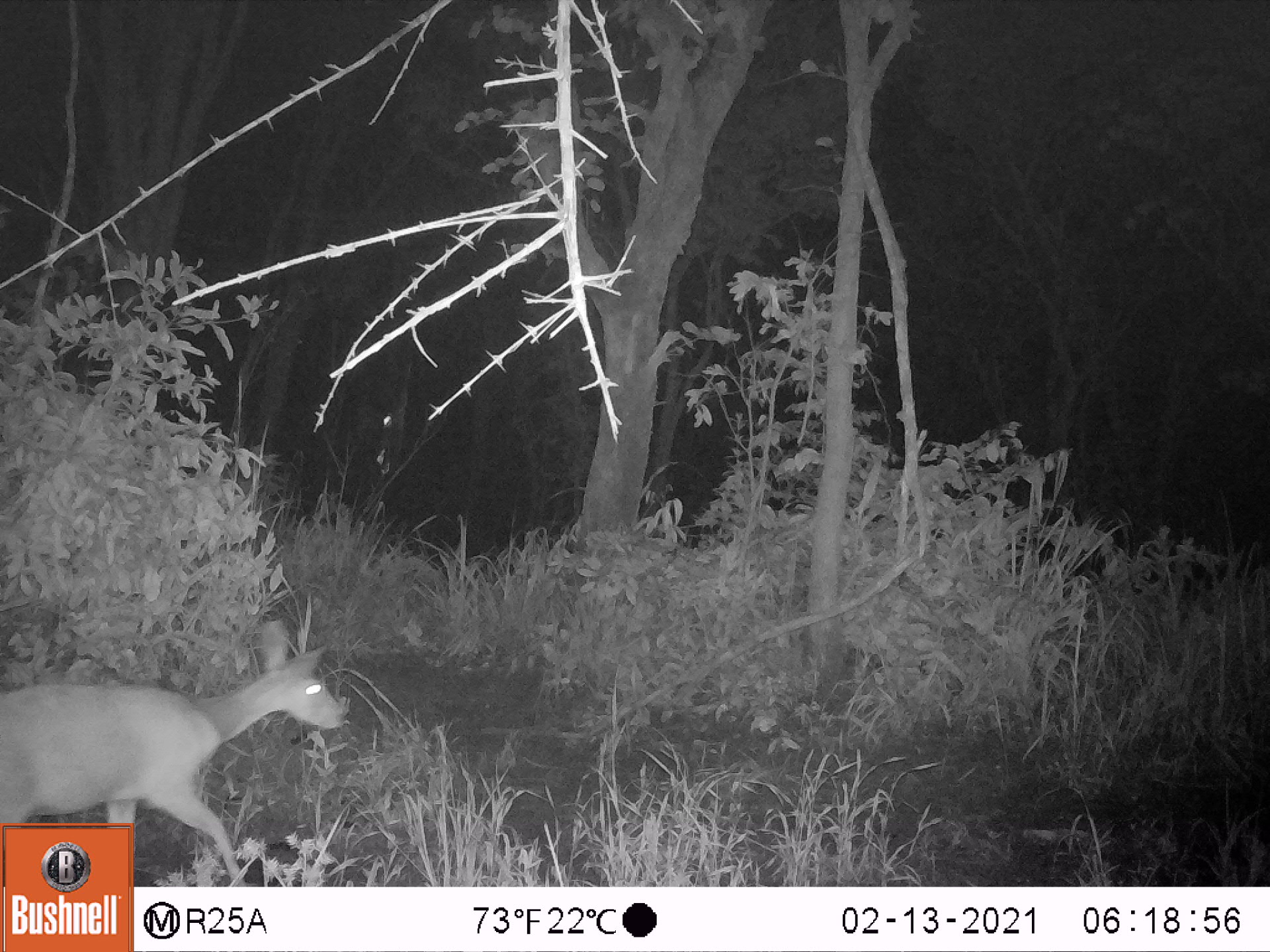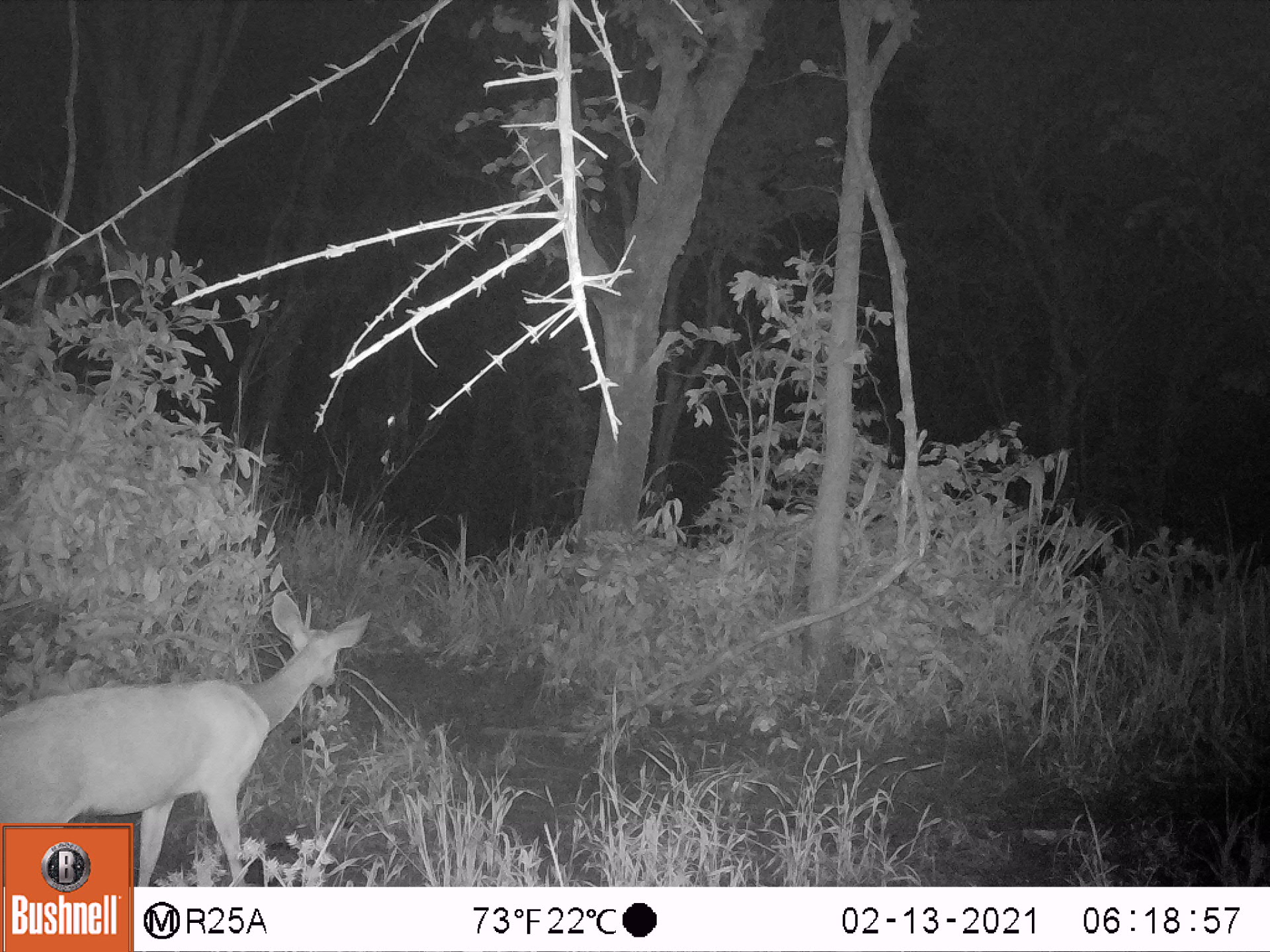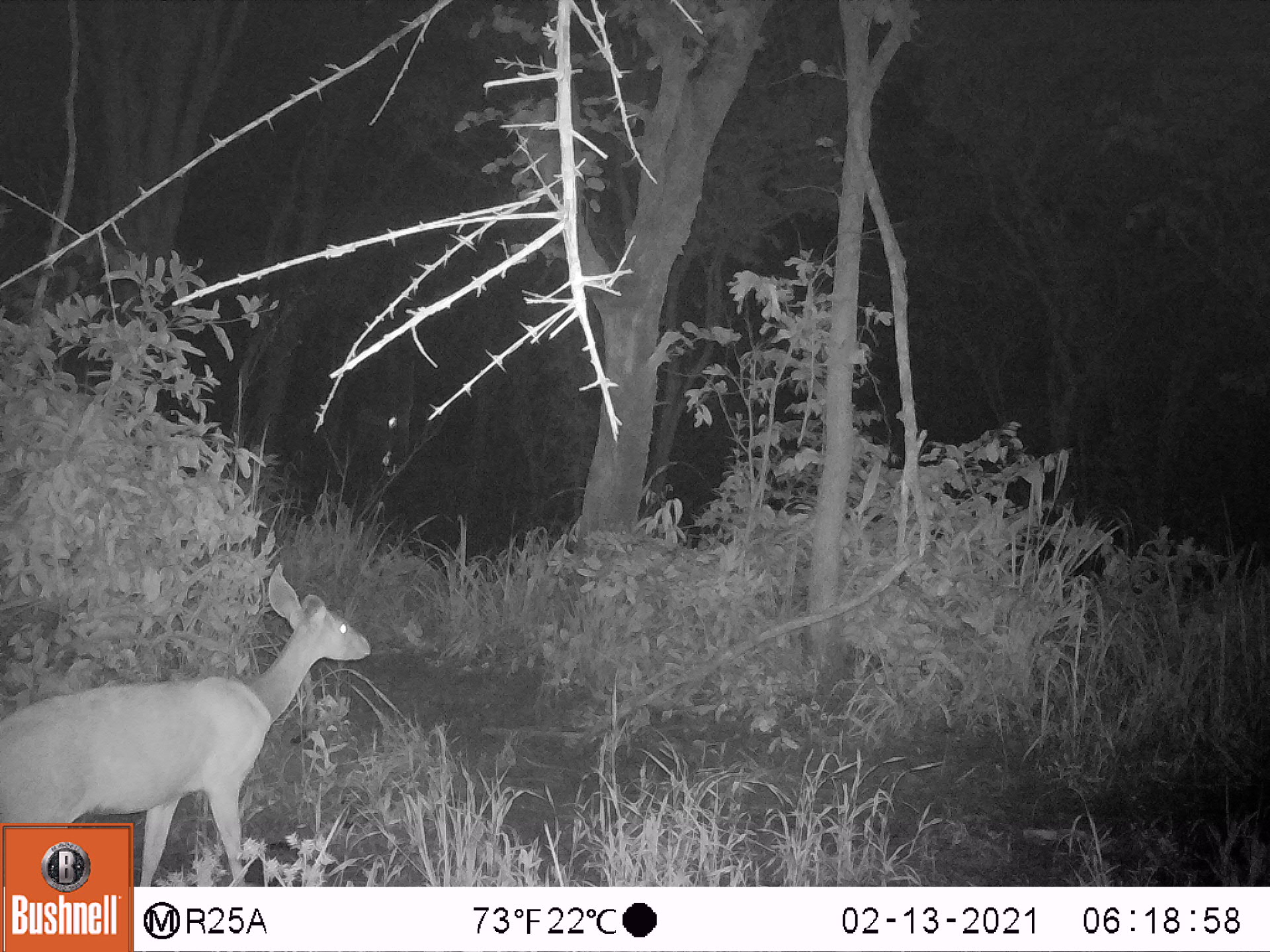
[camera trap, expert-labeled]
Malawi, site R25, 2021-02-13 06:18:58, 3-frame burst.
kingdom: Animalia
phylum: Chordata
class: Mammalia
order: Artiodactyla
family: Bovidae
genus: Tragelaphus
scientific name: Tragelaphus sylvaticus sylvaticus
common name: cape bushbuck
Cape bushbuck (Tragelaphus sylvaticus sylvaticus), count 1.